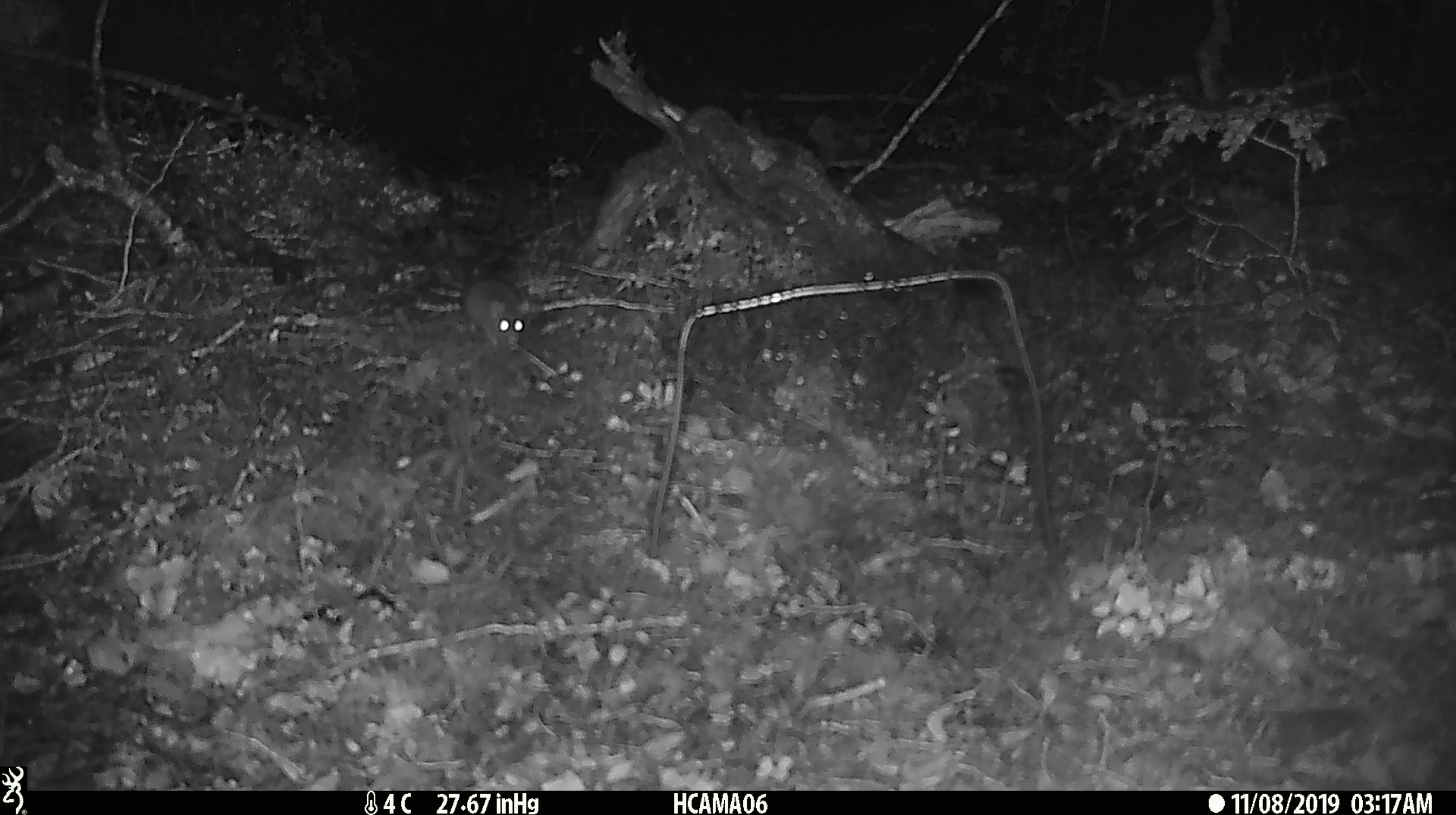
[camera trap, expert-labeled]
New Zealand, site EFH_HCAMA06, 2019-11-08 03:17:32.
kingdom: Animalia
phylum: Chordata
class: Mammalia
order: Rodentia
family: Muridae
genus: Mus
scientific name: Mus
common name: mouse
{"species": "mouse (Mus)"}